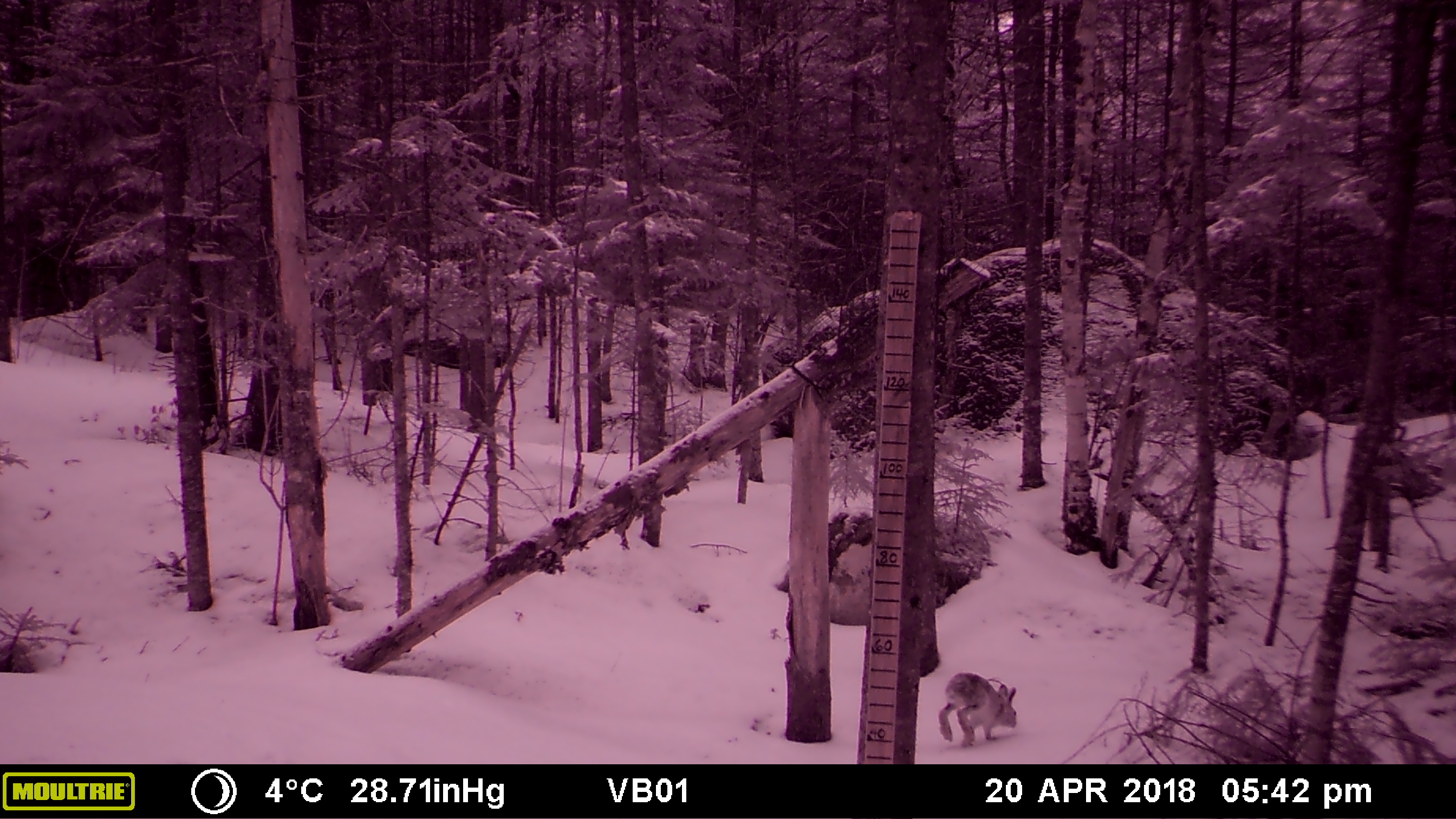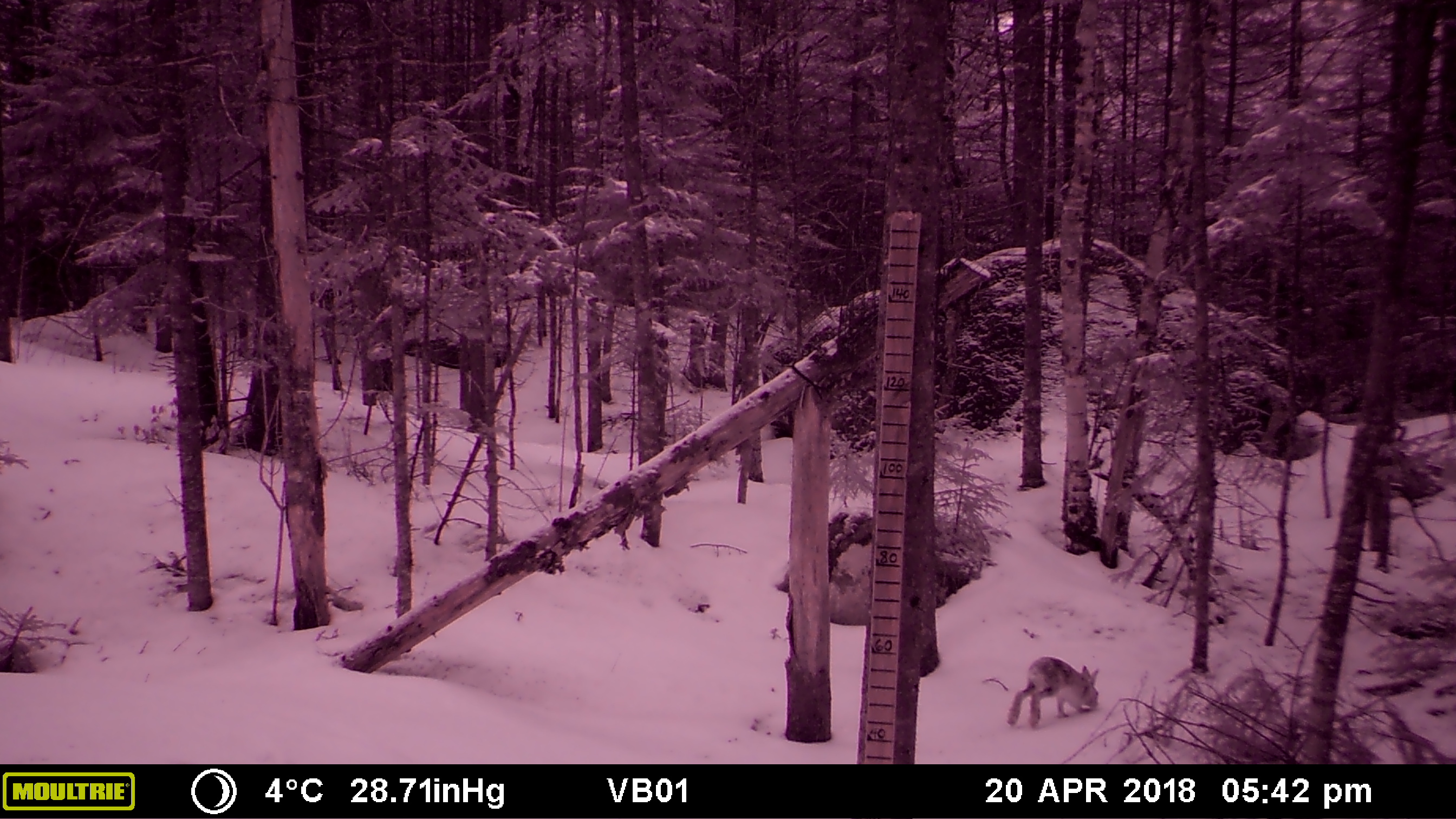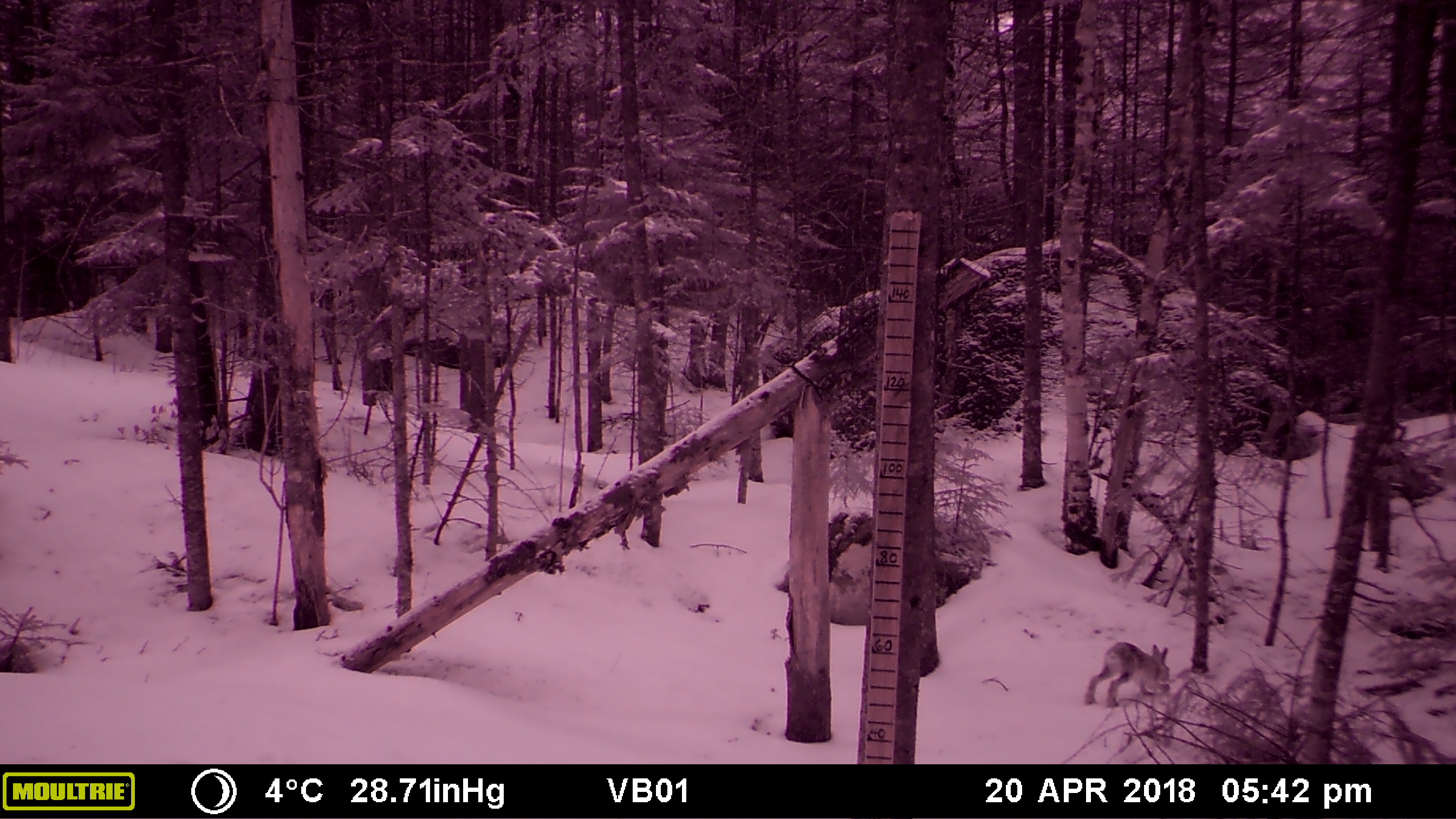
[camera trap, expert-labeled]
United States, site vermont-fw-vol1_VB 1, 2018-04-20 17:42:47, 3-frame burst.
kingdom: Animalia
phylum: Chordata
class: Mammalia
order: Lagomorpha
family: Leporidae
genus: Lepus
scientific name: Lepus americanus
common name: snowshoe hare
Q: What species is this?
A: Snowshoe hare (Lepus americanus).